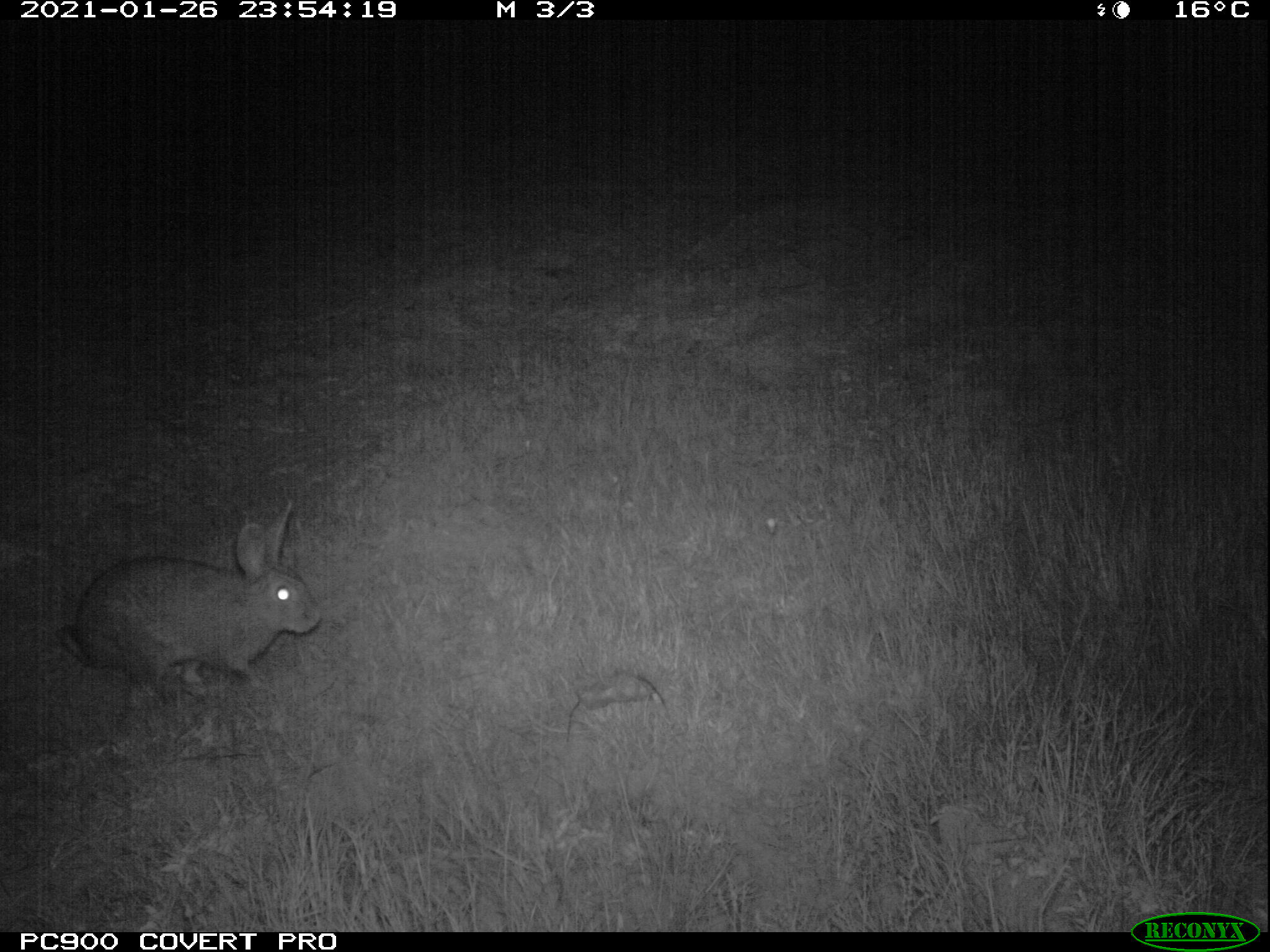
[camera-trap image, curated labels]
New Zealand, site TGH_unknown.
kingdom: Animalia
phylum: Chordata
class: Mammalia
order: Lagomorpha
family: Leporidae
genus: Oryctolagus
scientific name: Oryctolagus cuniculus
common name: european rabbit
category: rabbit